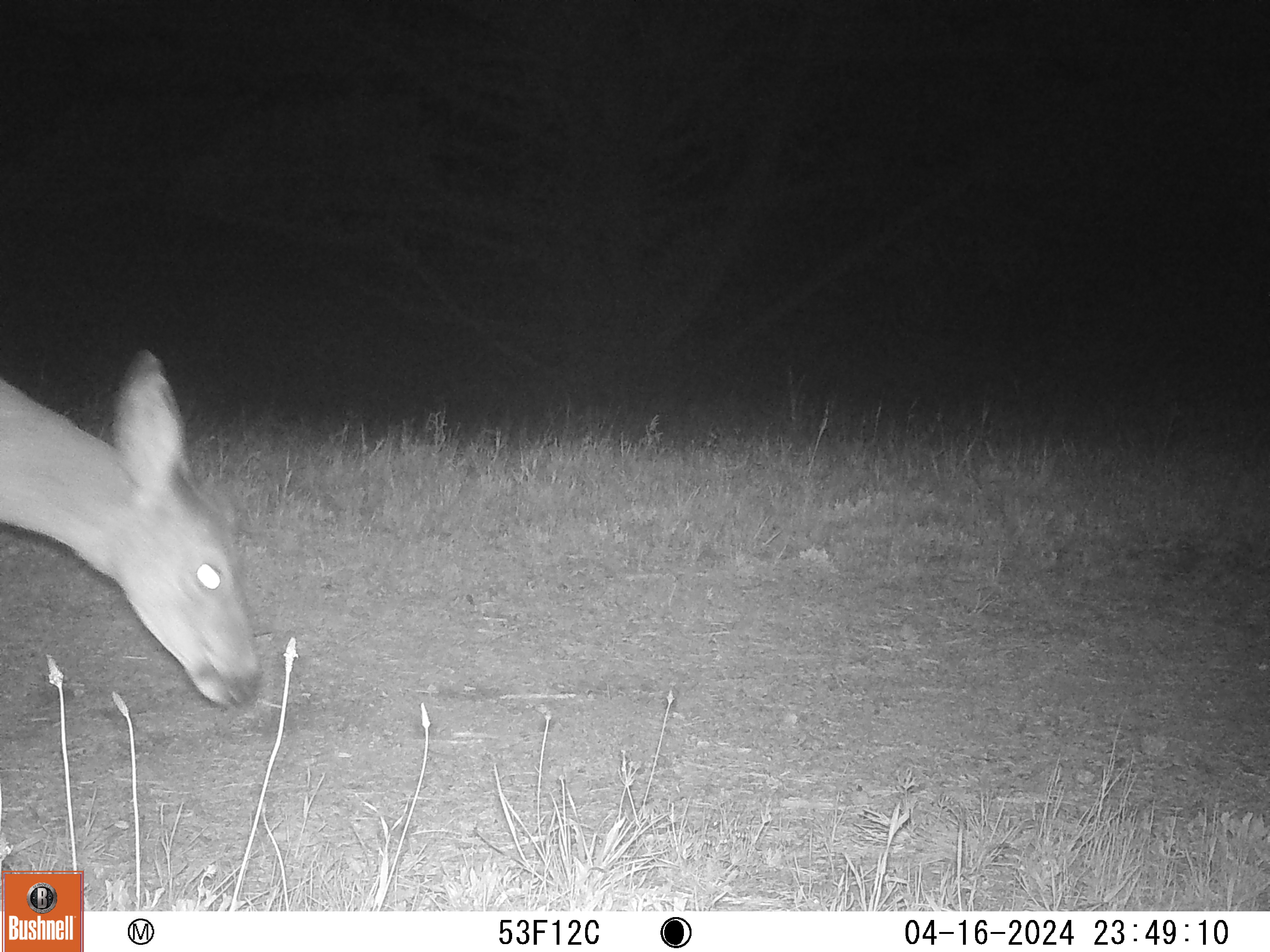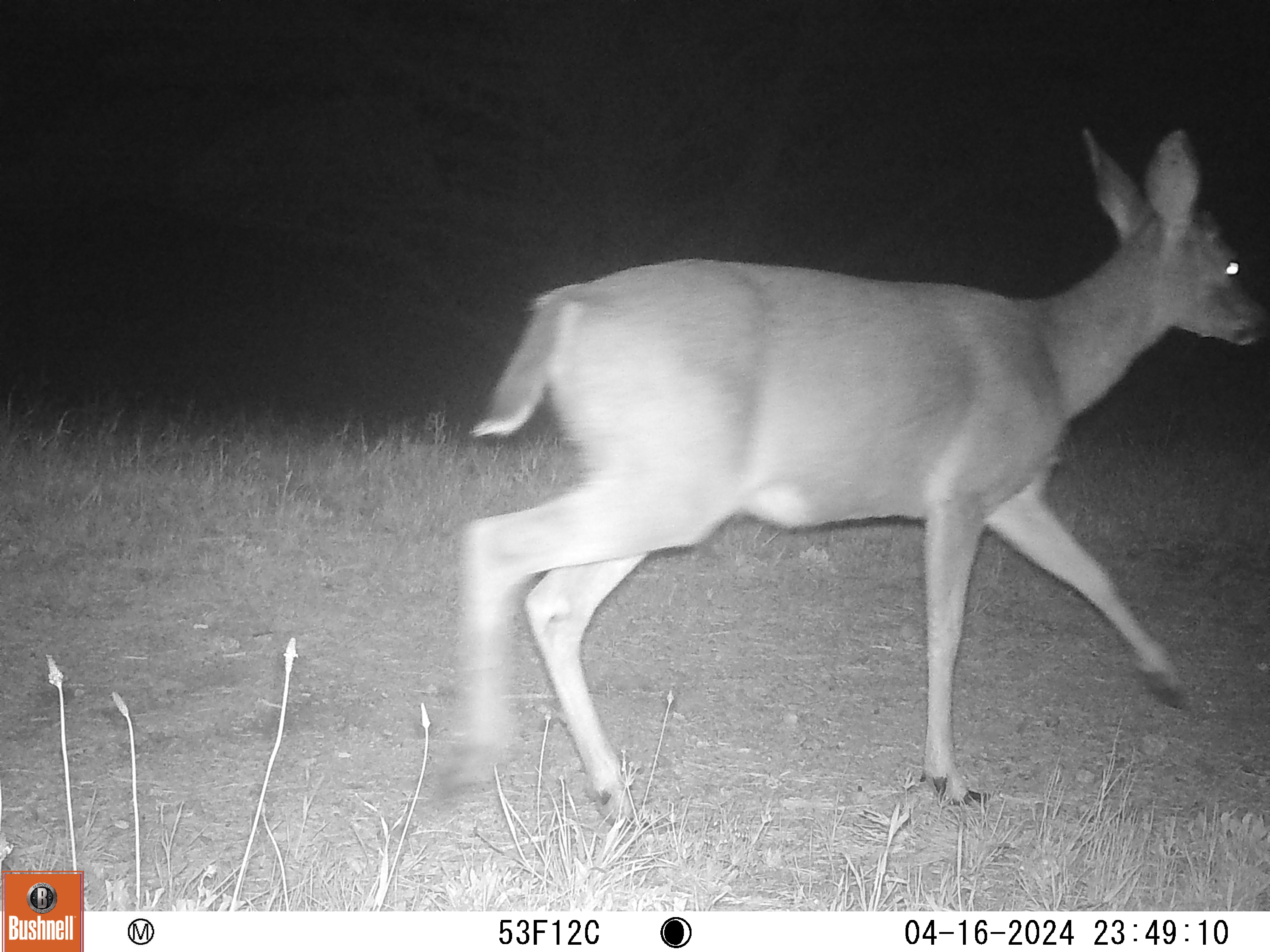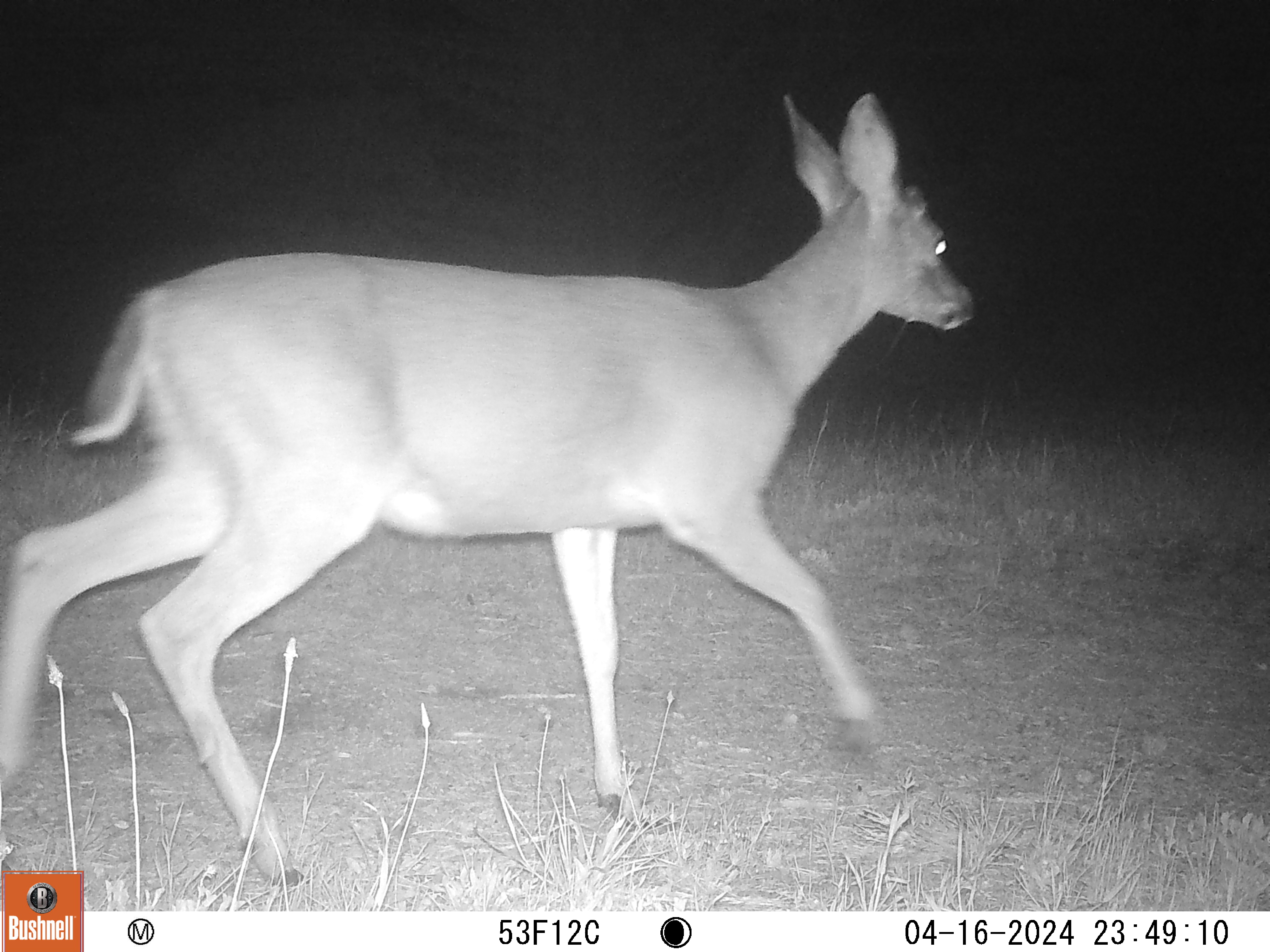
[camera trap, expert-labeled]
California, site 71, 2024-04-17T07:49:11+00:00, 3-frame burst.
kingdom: Animalia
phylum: Chordata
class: Mammalia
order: Artiodactyla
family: Cervidae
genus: Odocoileus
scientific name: Odocoileus hemionus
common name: mule deer